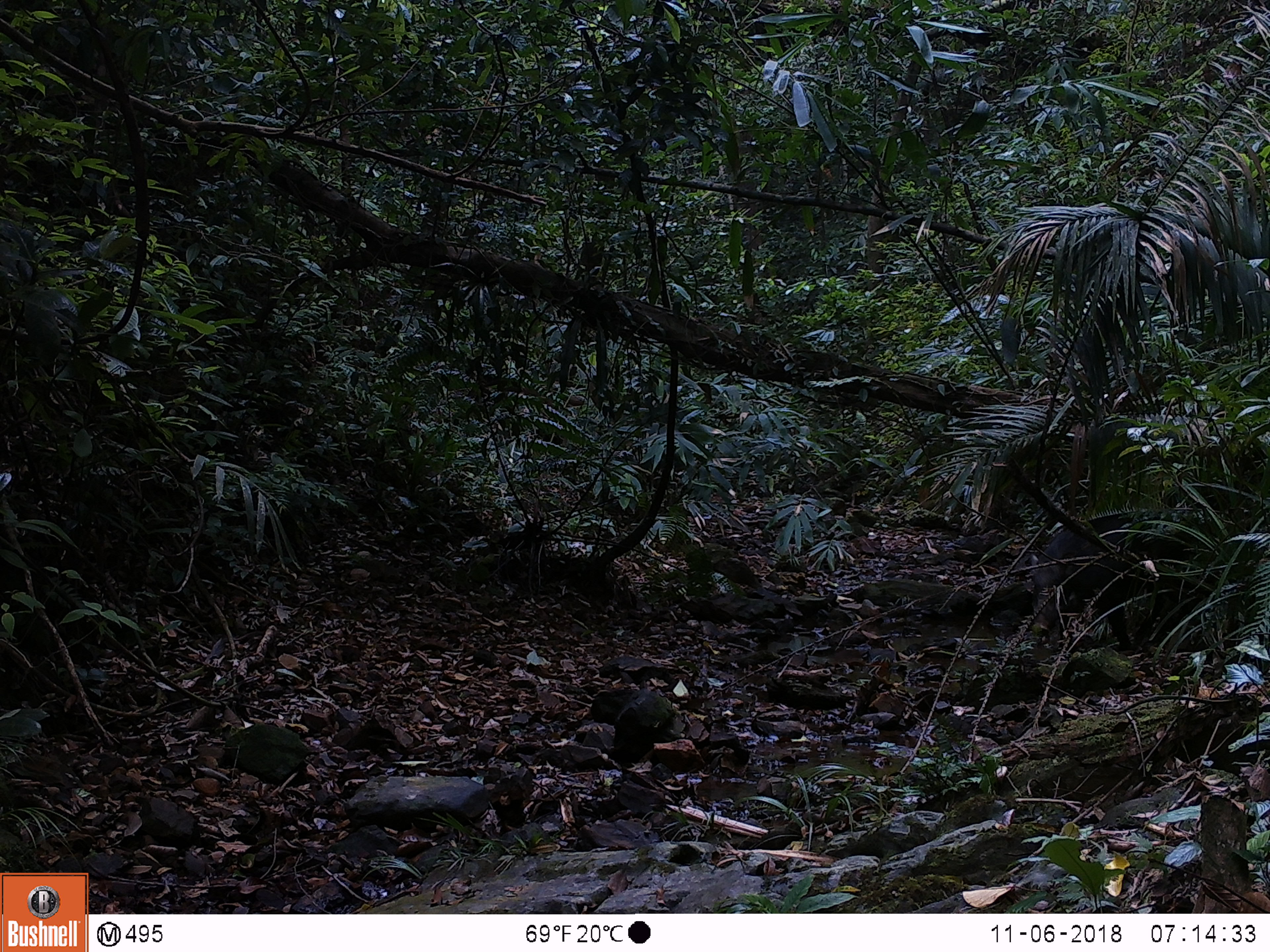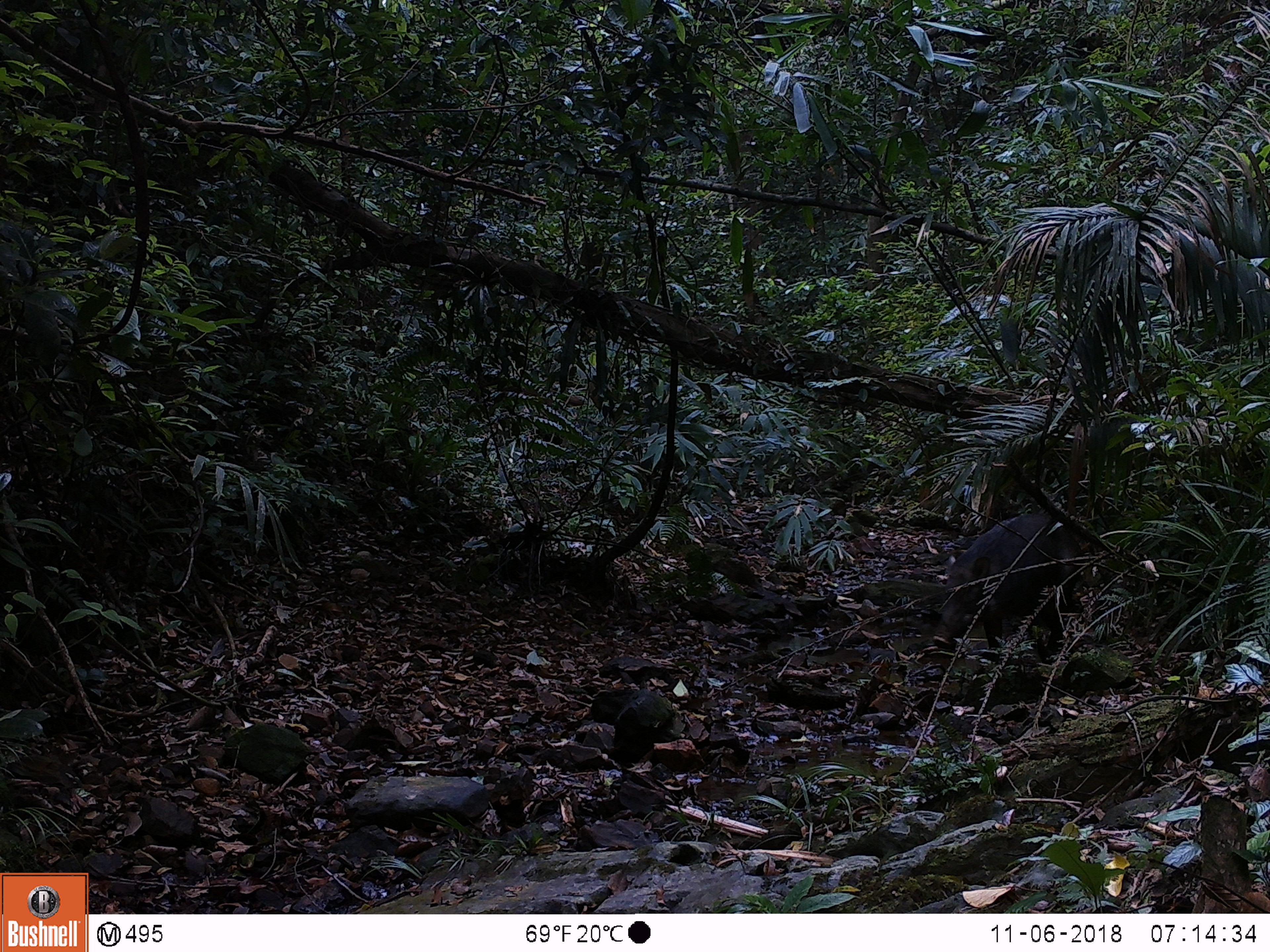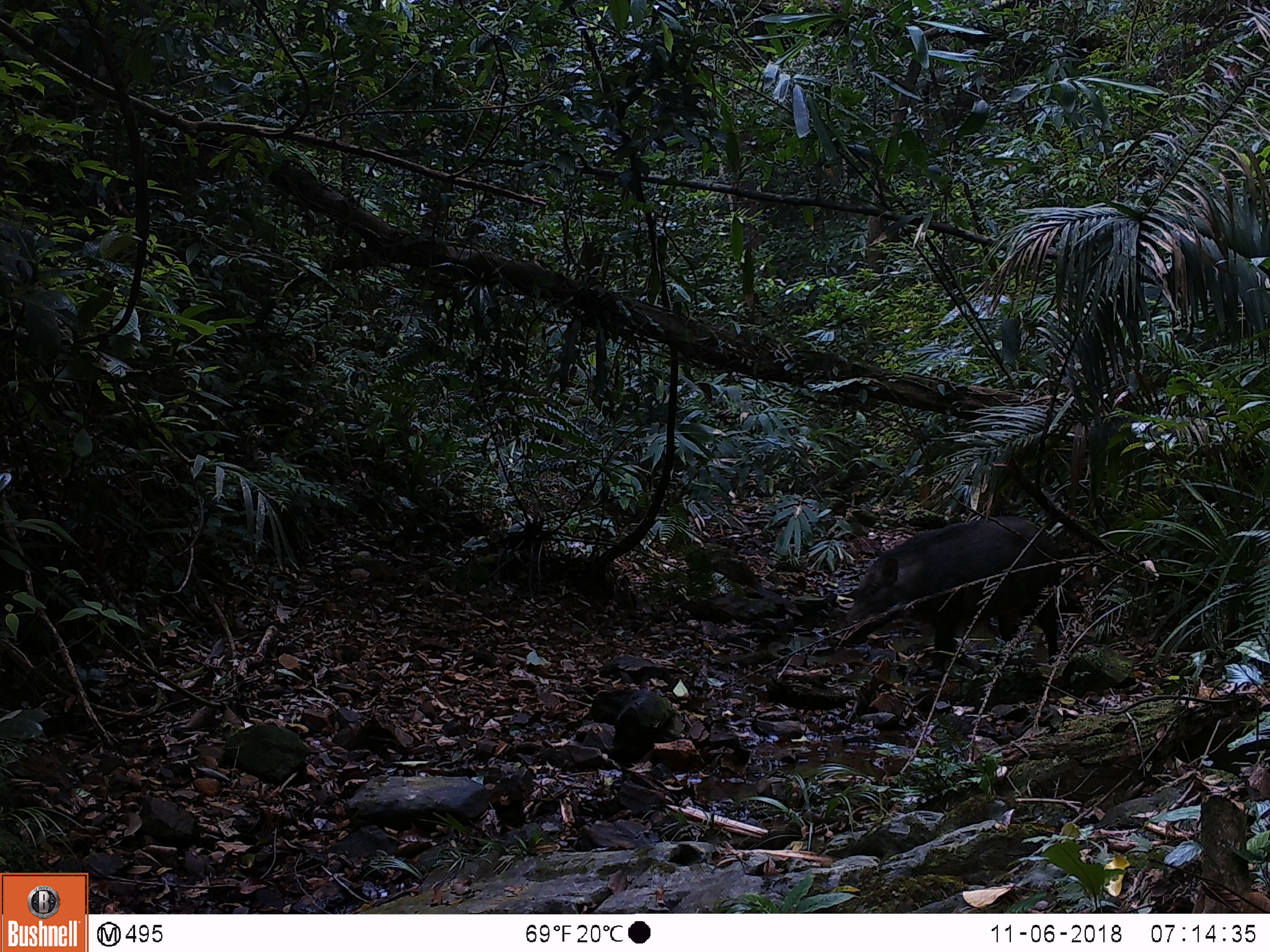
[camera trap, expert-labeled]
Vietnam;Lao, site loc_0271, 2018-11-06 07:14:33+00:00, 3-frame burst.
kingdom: Animalia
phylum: Chordata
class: Mammalia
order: Artiodactyla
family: Suidae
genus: Sus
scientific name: Sus scrofa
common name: eurasian wild pig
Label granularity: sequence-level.